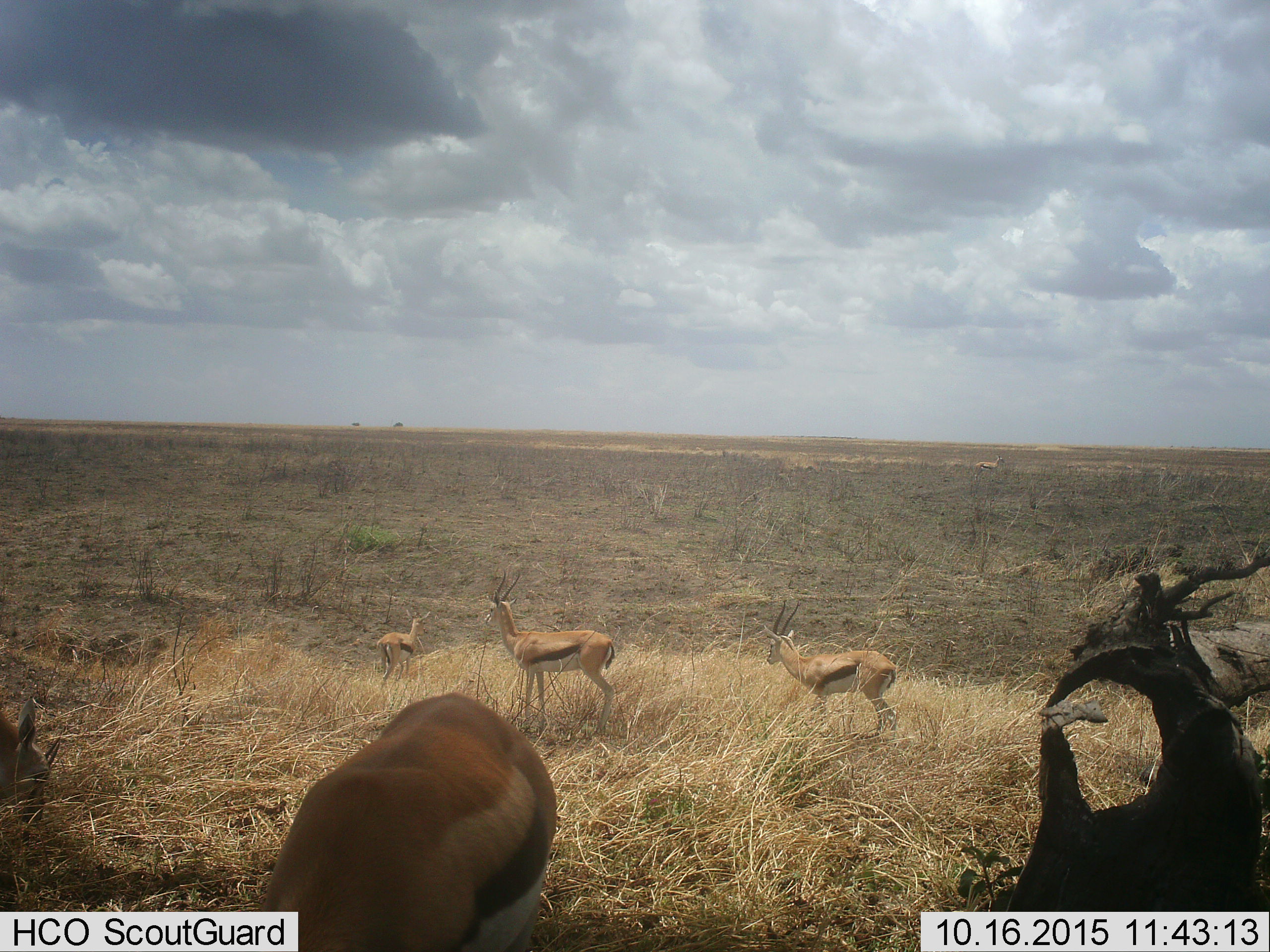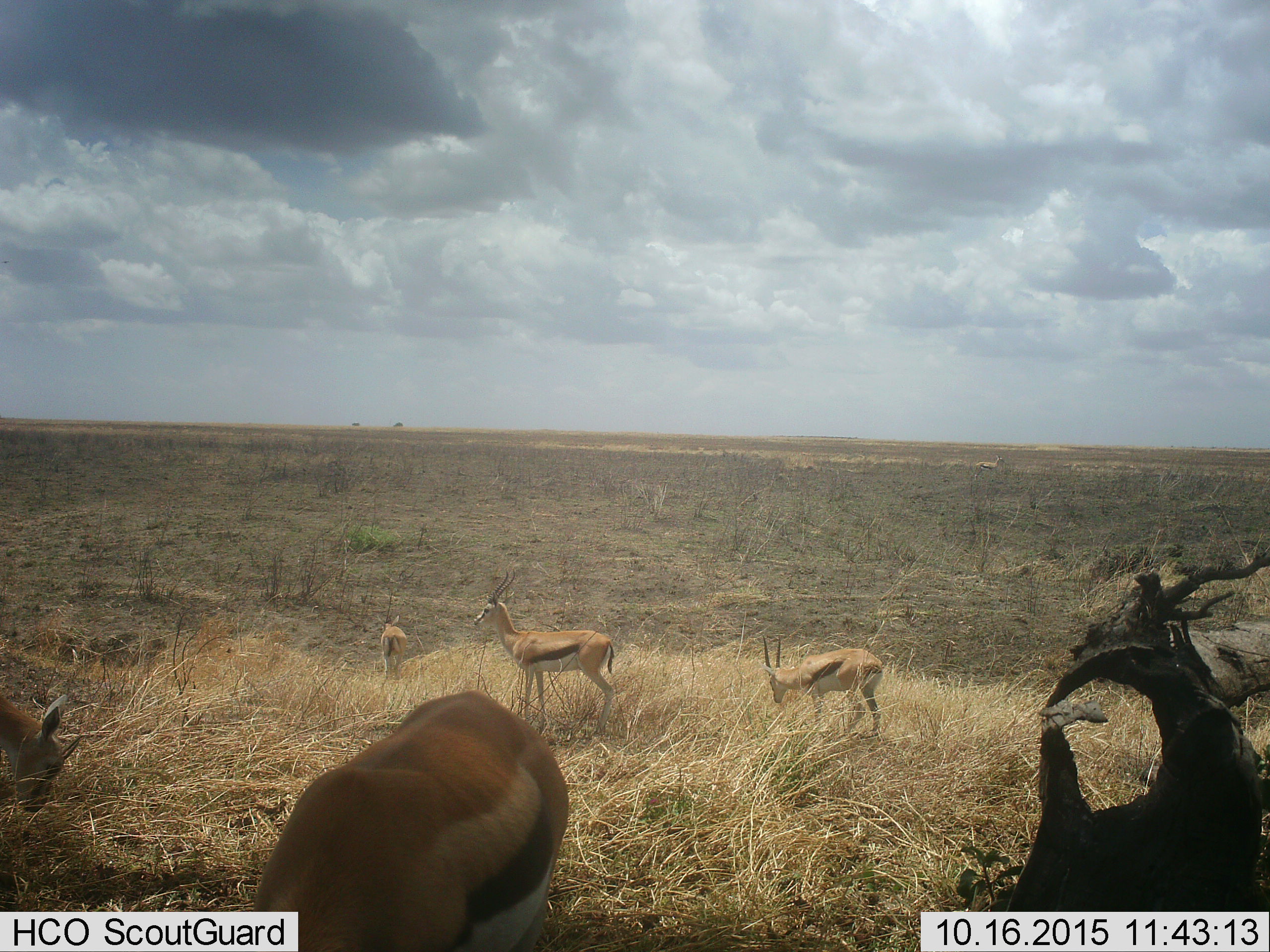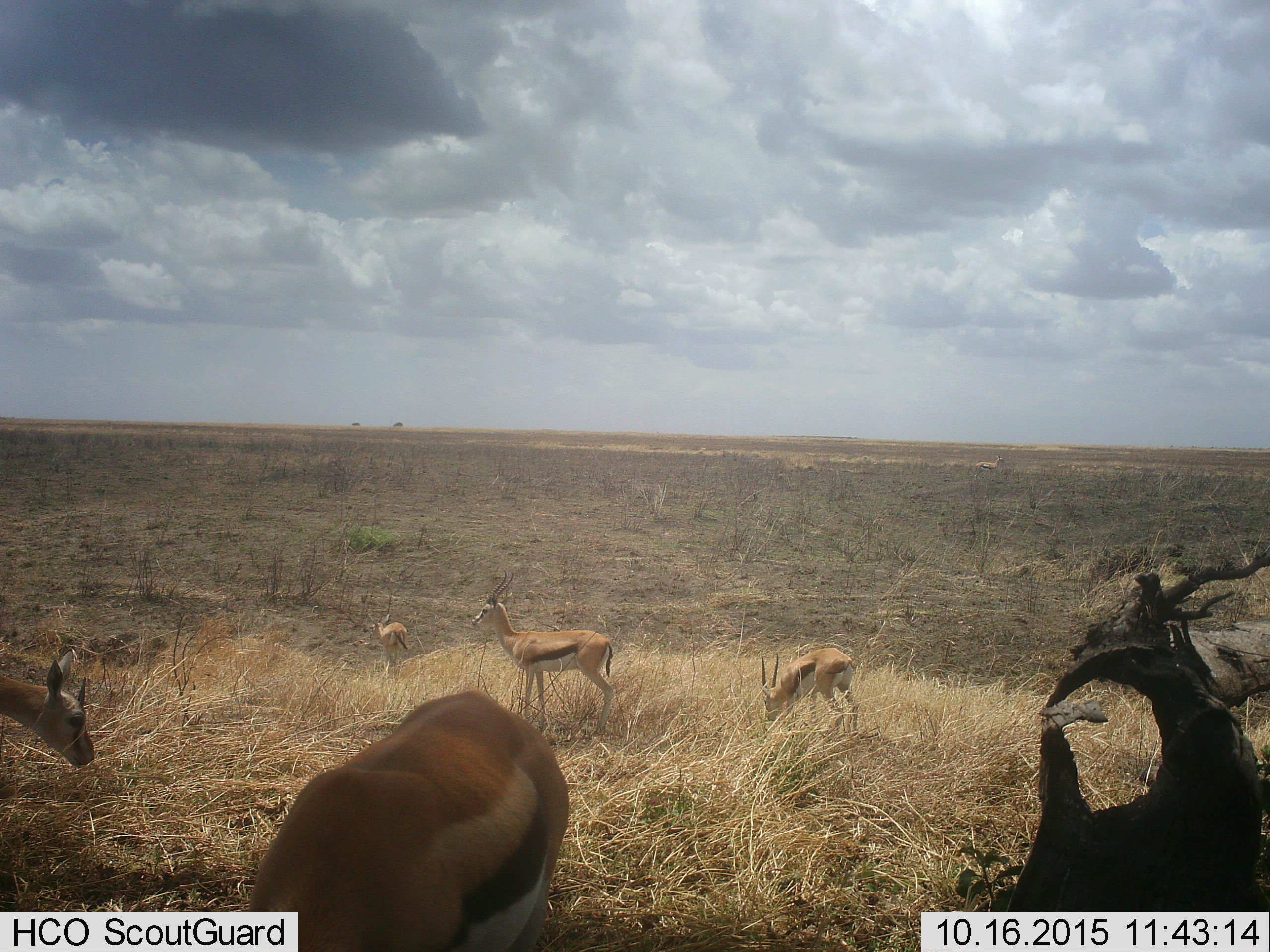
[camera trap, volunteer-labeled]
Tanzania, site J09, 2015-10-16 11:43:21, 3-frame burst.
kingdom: Animalia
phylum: Chordata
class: Mammalia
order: Artiodactyla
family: Bovidae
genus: Eudorcas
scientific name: Eudorcas thomsonii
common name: thomson's gazelle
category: gazellethomsons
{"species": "gazellethomsons (thomson's gazelle) (Eudorcas thomsonii)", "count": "5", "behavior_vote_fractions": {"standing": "100%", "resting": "0%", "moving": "25%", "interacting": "0%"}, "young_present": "12%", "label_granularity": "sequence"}